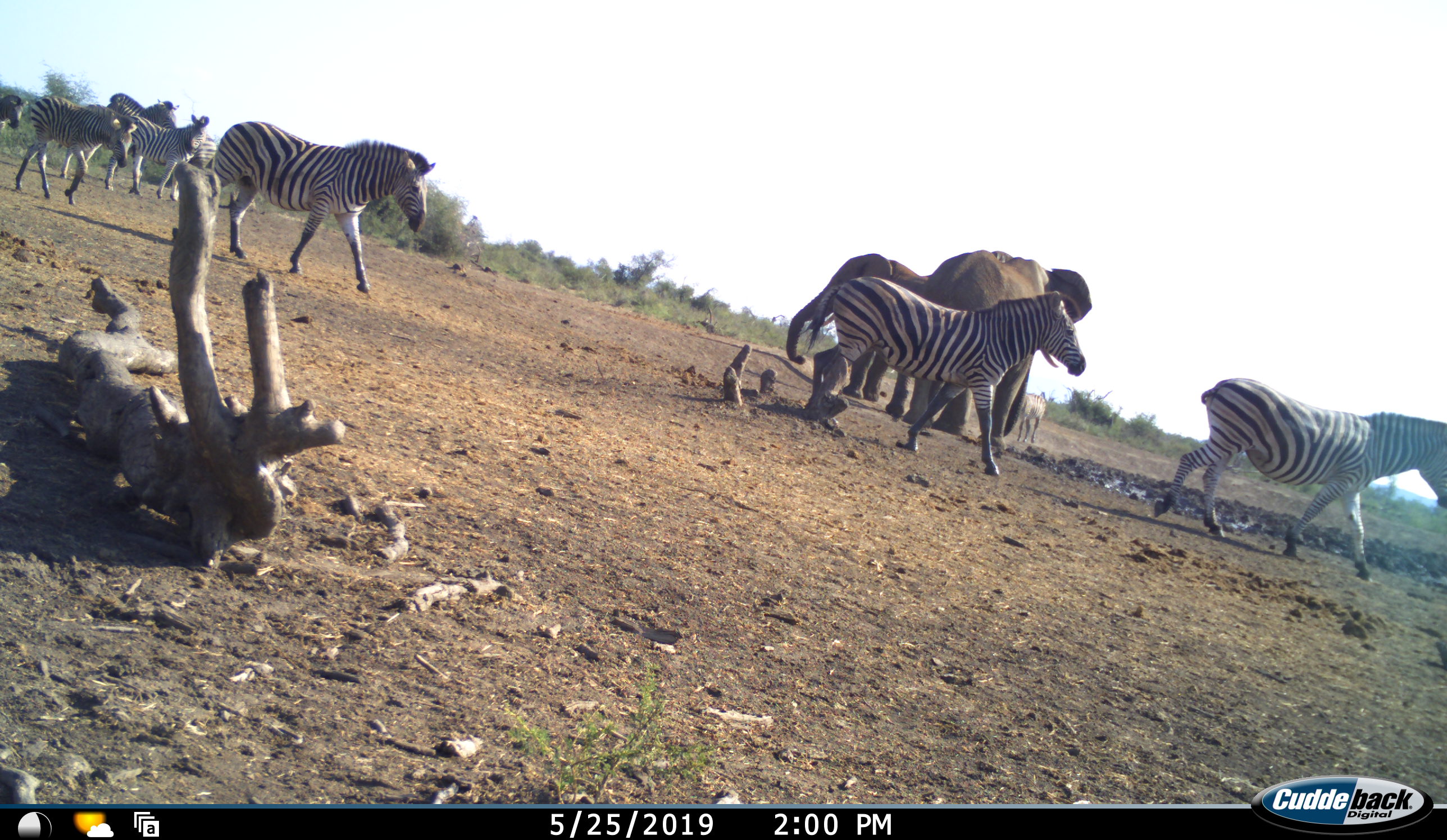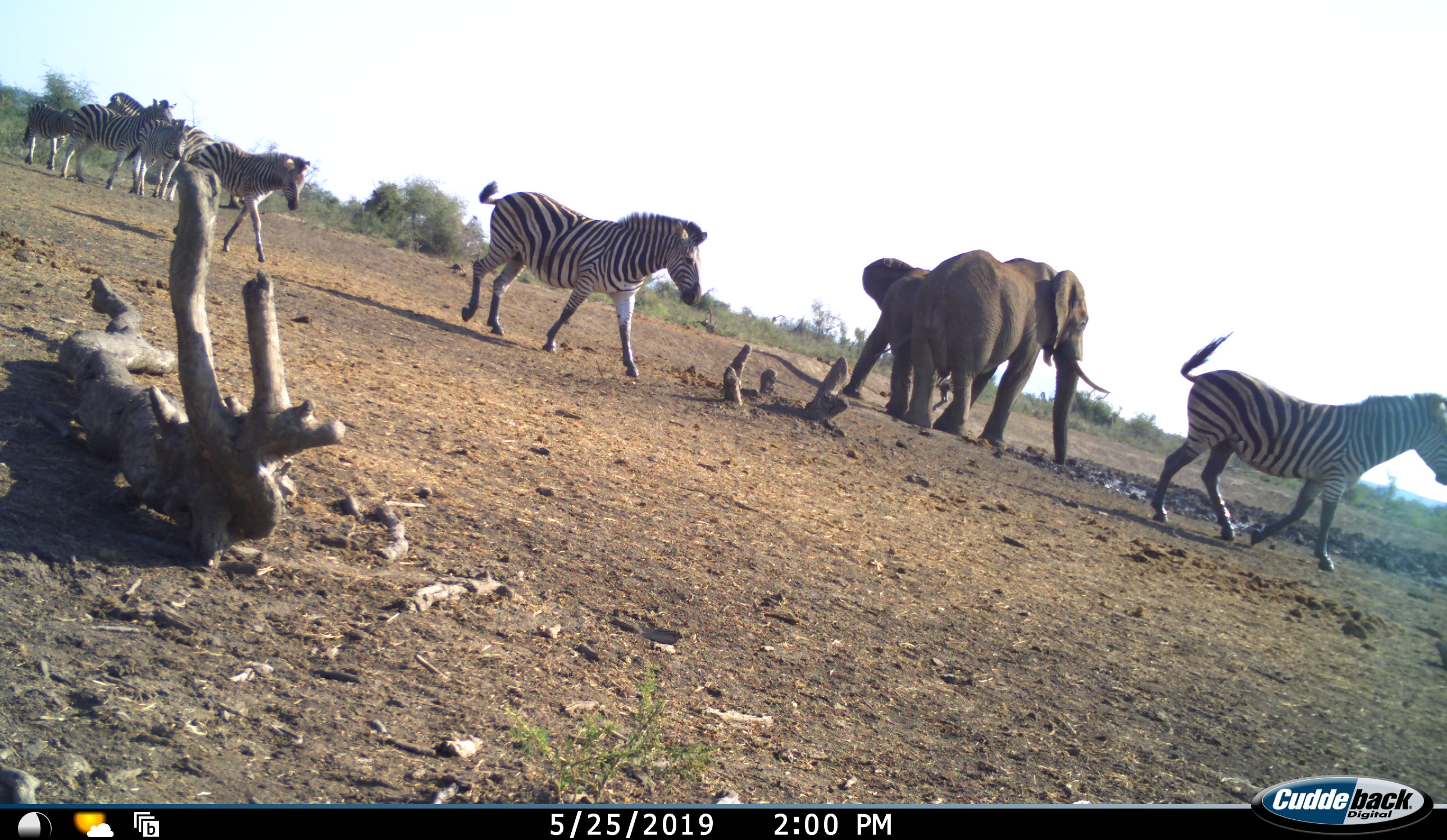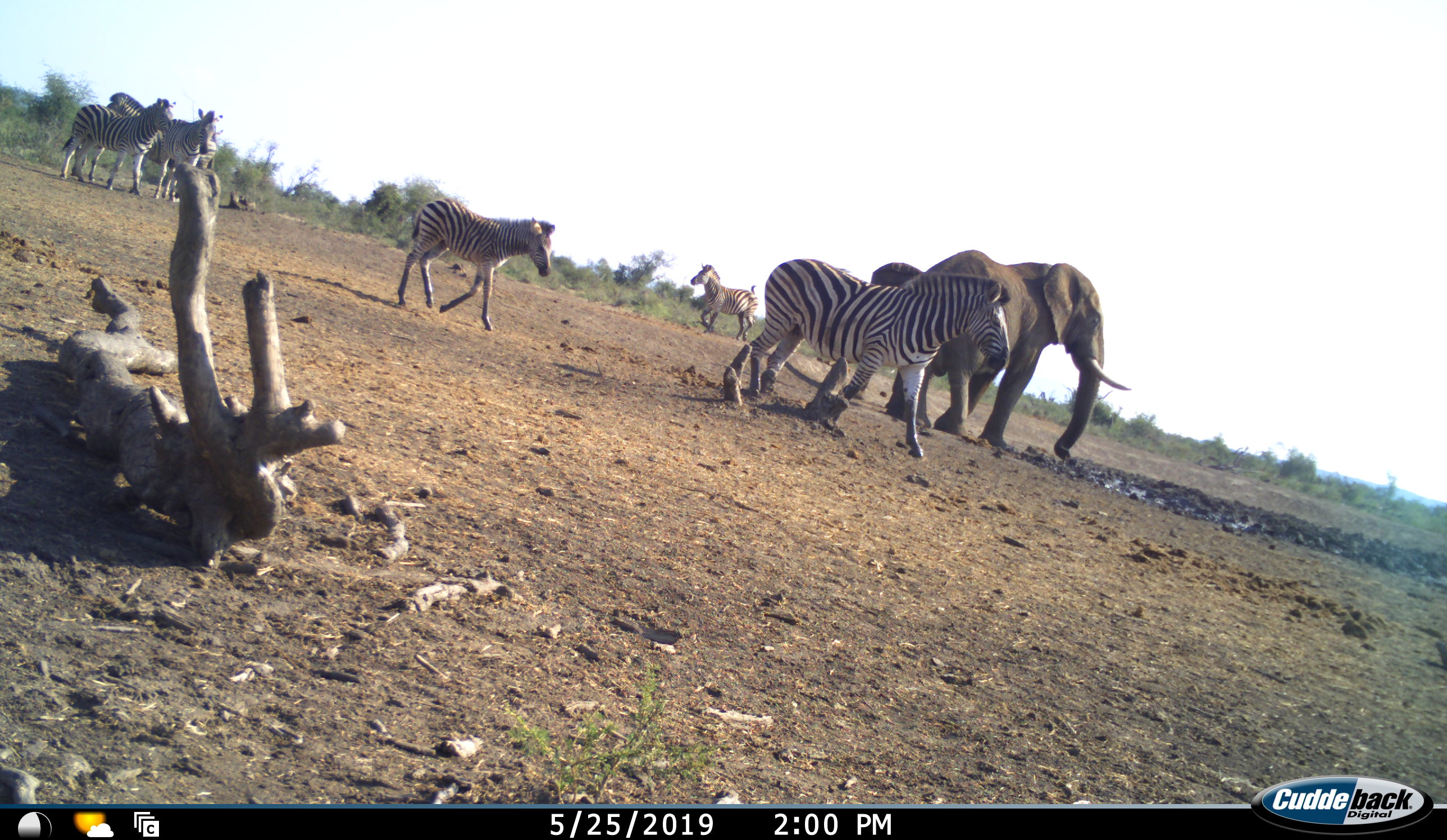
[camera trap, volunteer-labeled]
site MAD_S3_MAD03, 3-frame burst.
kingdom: Animalia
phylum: Chordata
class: Mammalia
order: Proboscidea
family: Elephantidae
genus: Loxodonta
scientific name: Loxodonta africana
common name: african bush elephant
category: elephant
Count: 2.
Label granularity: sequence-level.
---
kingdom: Animalia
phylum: Chordata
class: Mammalia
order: Perissodactyla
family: Equidae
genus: Equus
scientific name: Equus quagga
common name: plains zebra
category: zebraplains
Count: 8.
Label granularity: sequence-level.